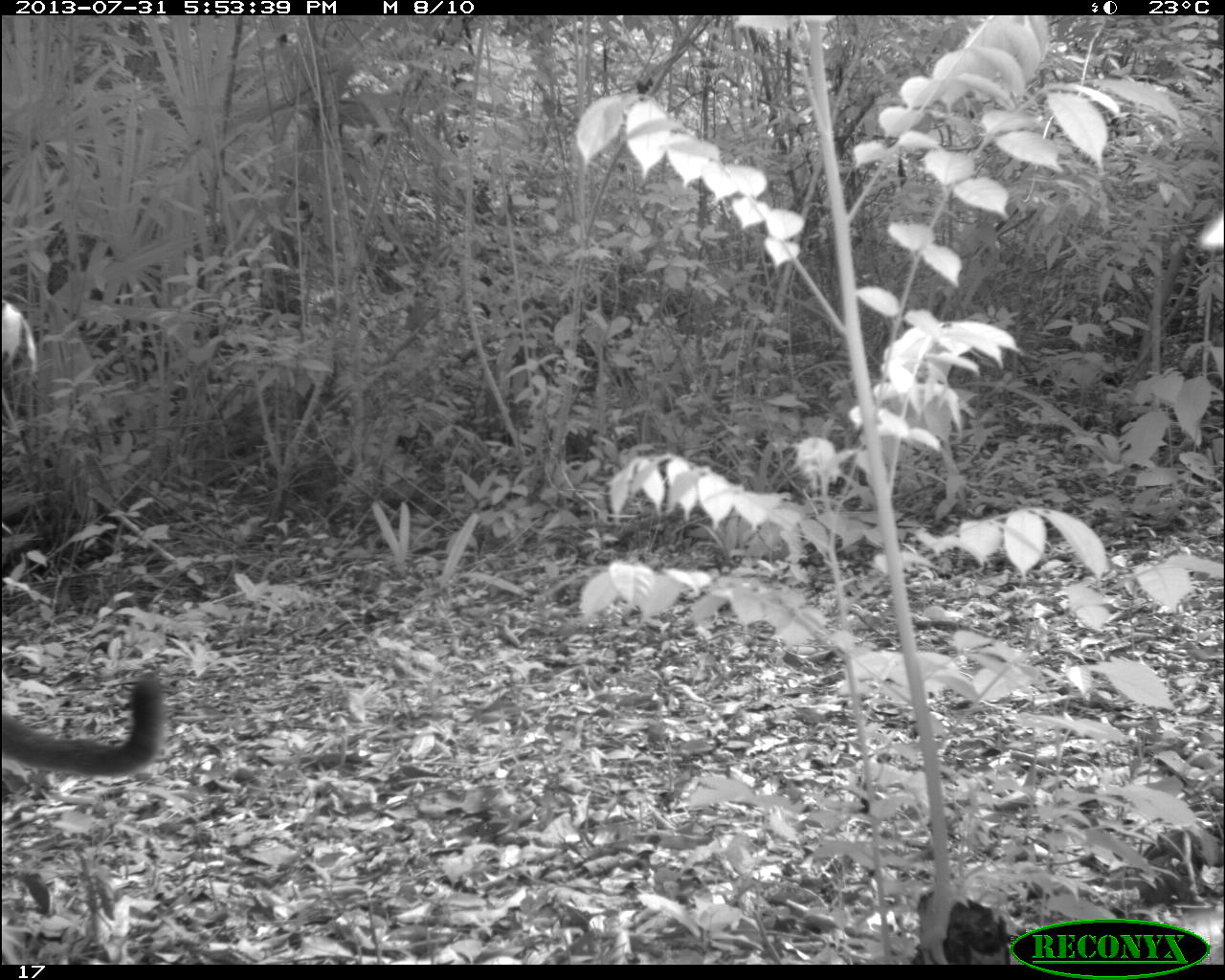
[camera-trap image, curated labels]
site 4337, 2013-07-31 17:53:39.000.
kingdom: Animalia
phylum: Chordata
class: Mammalia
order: Carnivora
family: Felidae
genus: Puma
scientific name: Puma concolor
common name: mountain lion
Puma concolor (mountain lion), count 1, sex male.